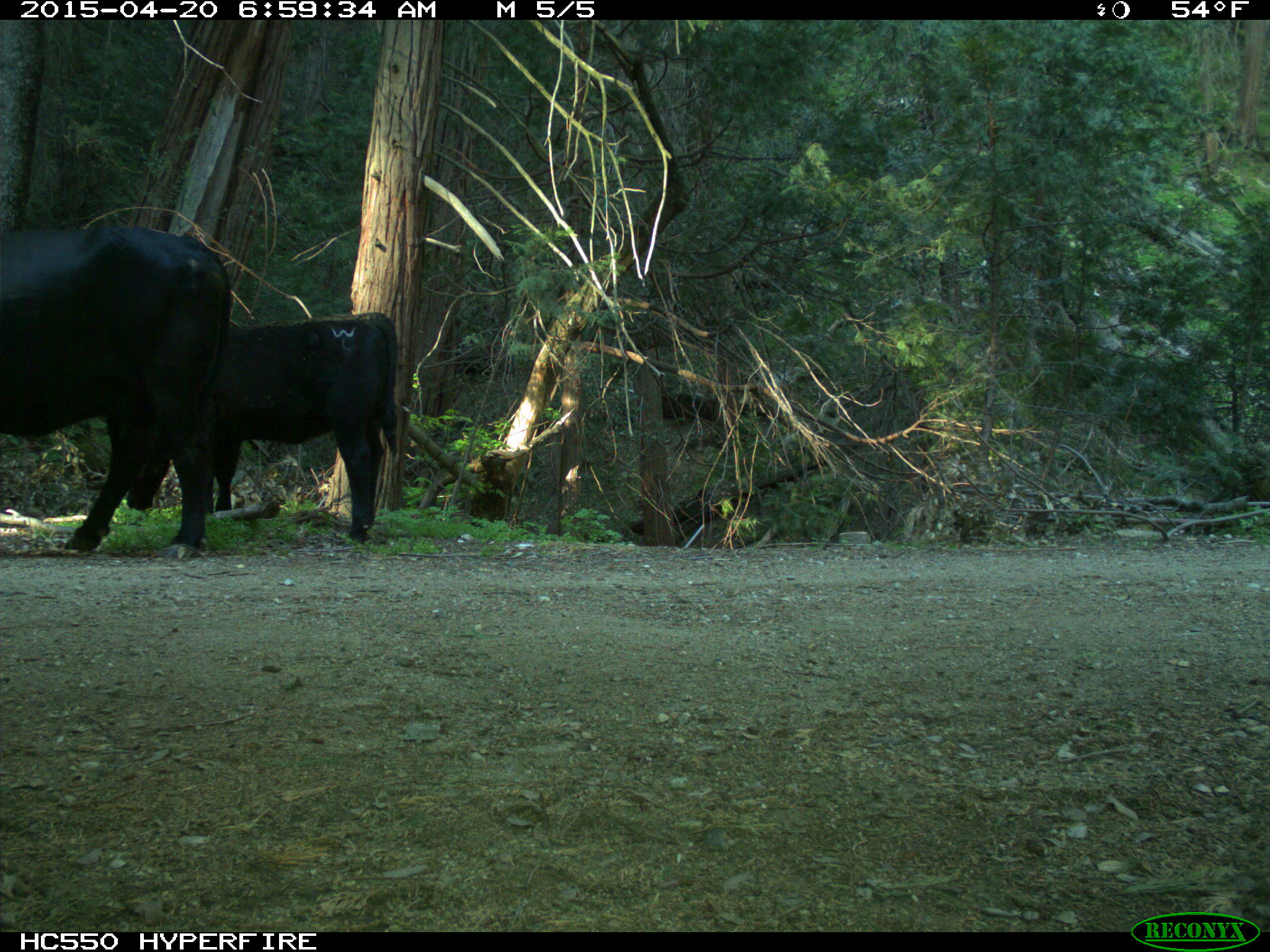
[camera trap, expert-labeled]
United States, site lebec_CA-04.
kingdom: Animalia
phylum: Chordata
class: Mammalia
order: Artiodactyla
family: Bovidae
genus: Bos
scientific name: Bos taurus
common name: domestic cow